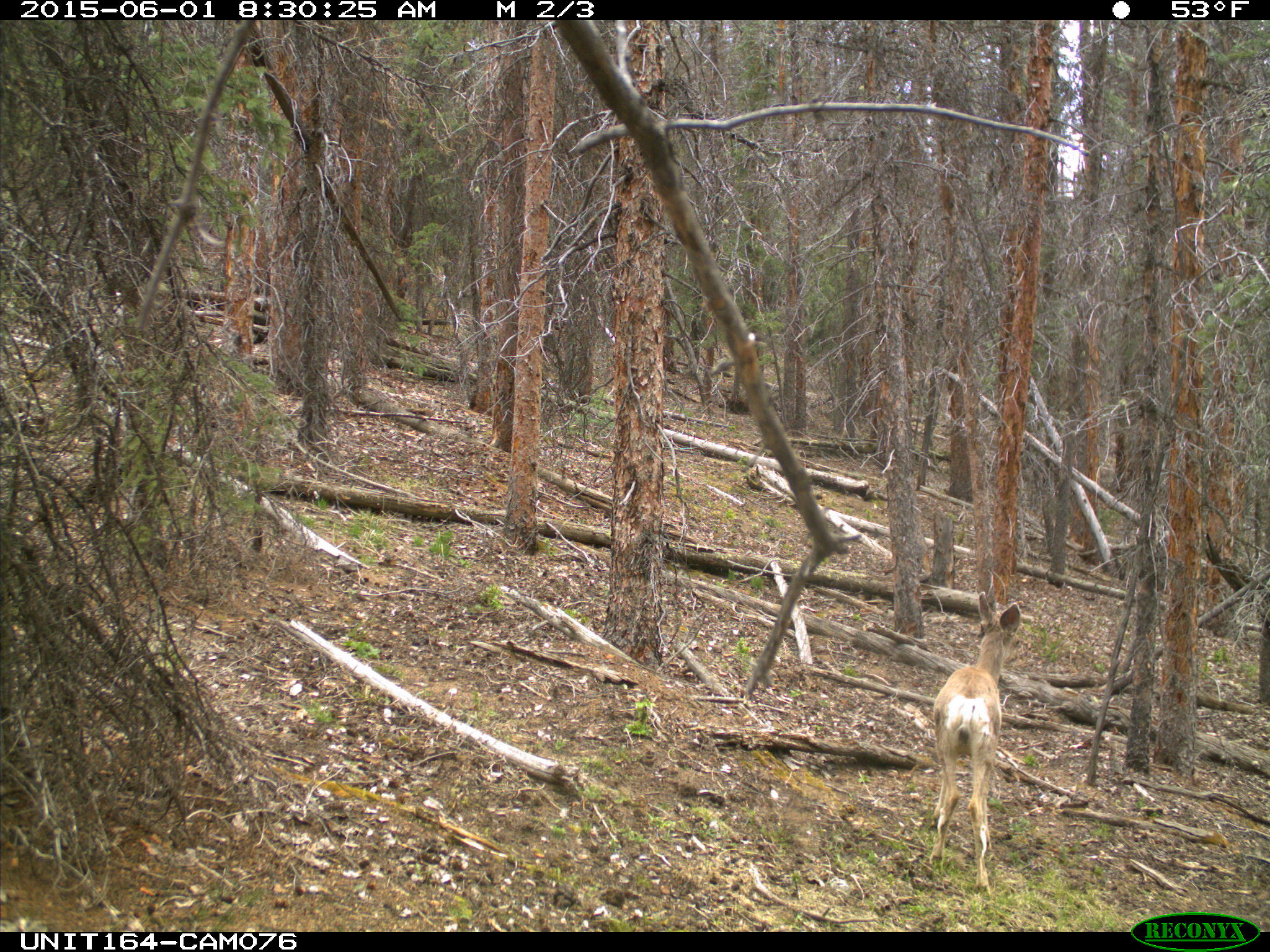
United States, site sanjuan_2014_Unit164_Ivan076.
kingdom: Animalia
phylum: Chordata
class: Mammalia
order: Artiodactyla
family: Cervidae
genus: Odocoileus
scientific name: Odocoileus hemionus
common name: mule deer